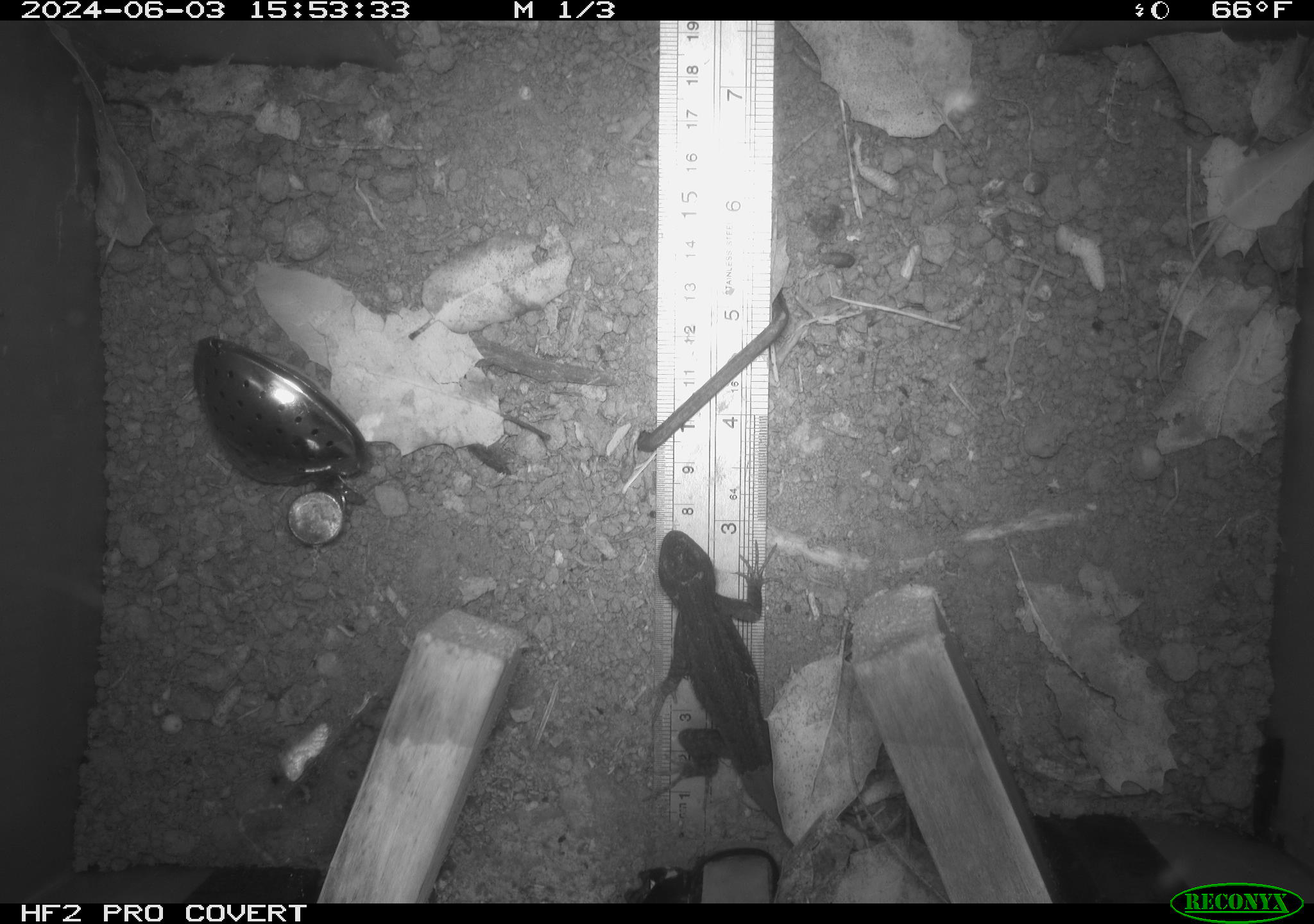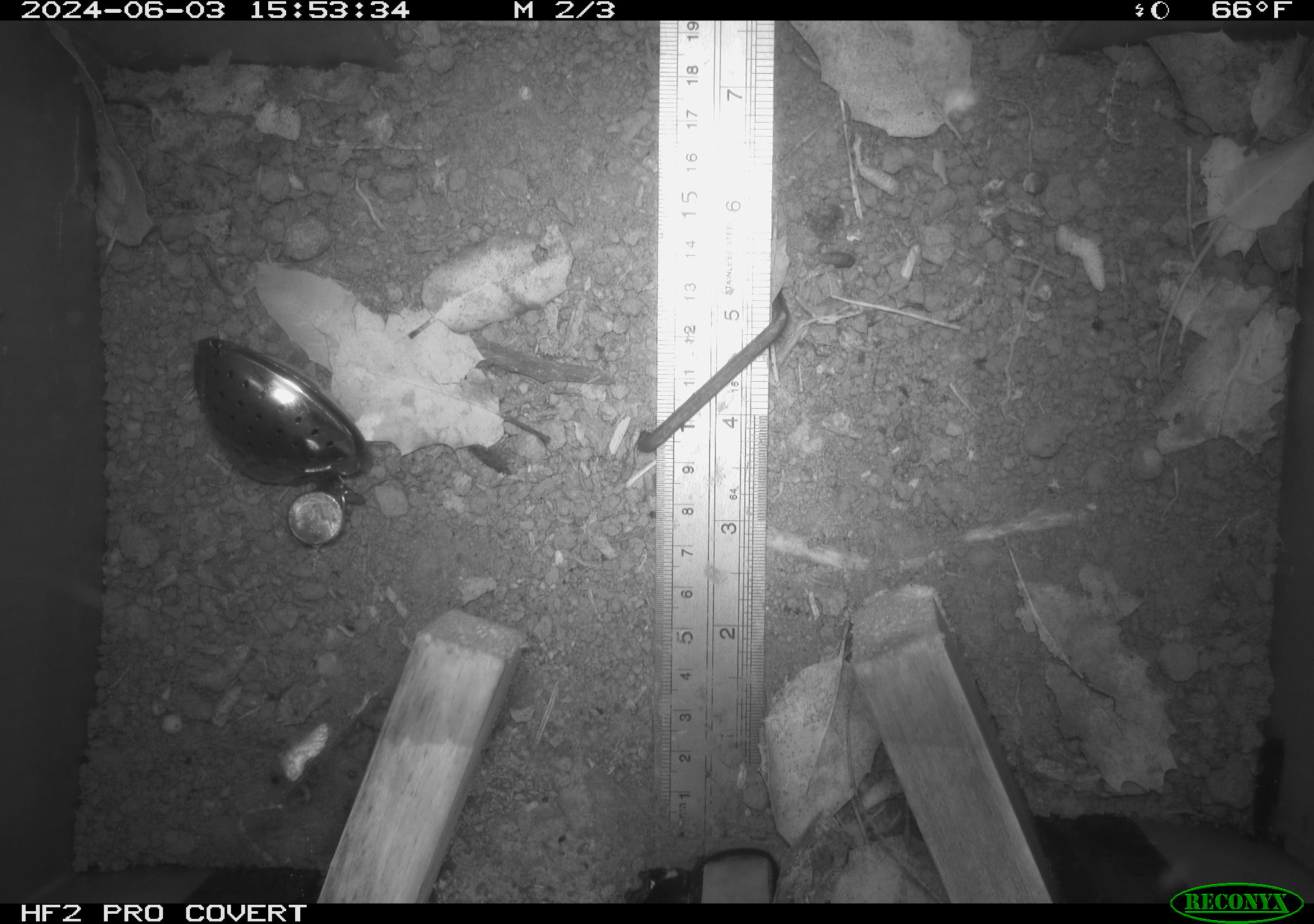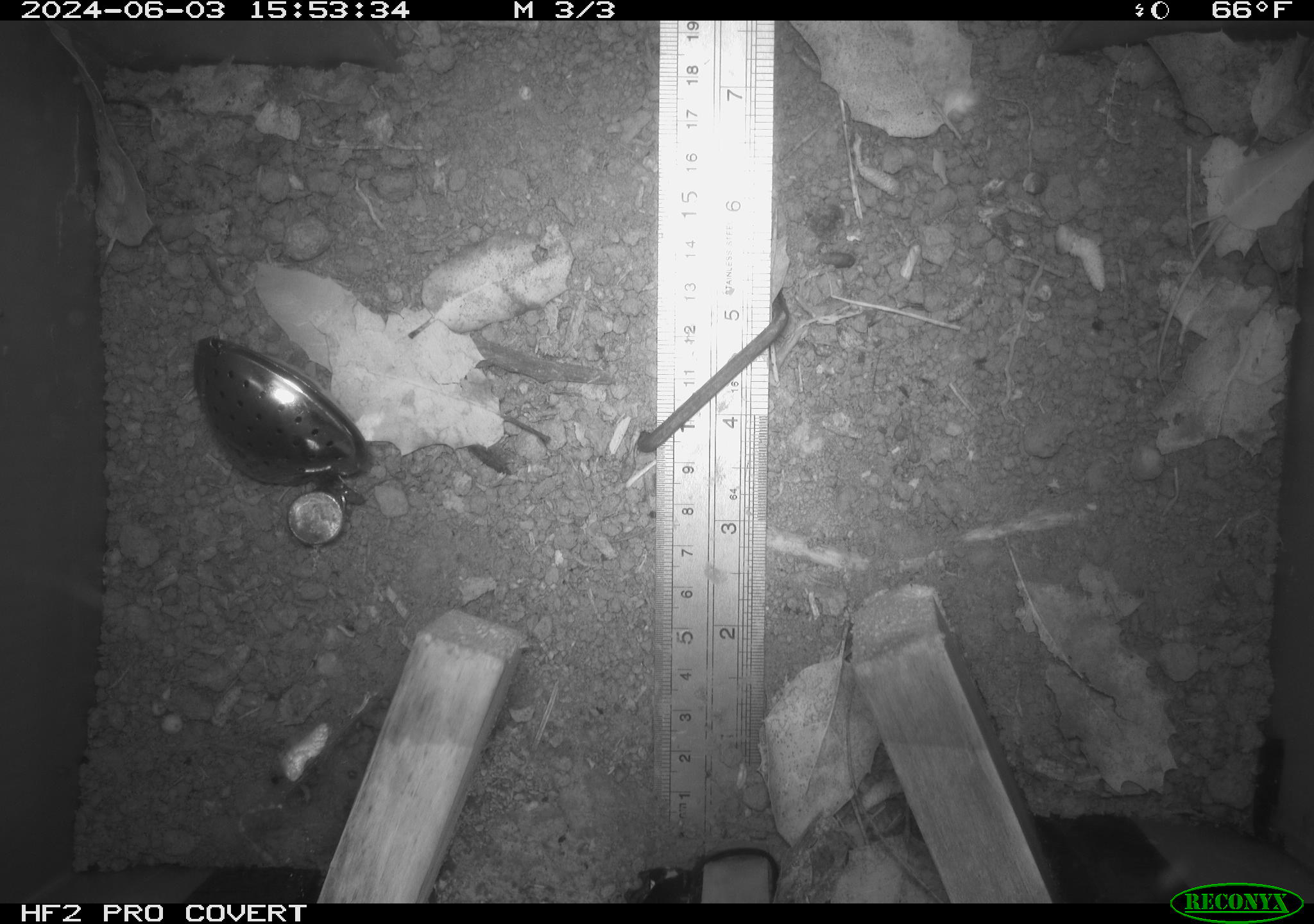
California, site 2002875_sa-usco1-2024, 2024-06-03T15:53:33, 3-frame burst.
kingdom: Animalia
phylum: Chordata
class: Reptilia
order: Squamata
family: Phrynosomatidae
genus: Sceloporus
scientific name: Sceloporus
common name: spiny lizards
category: sceloporus species